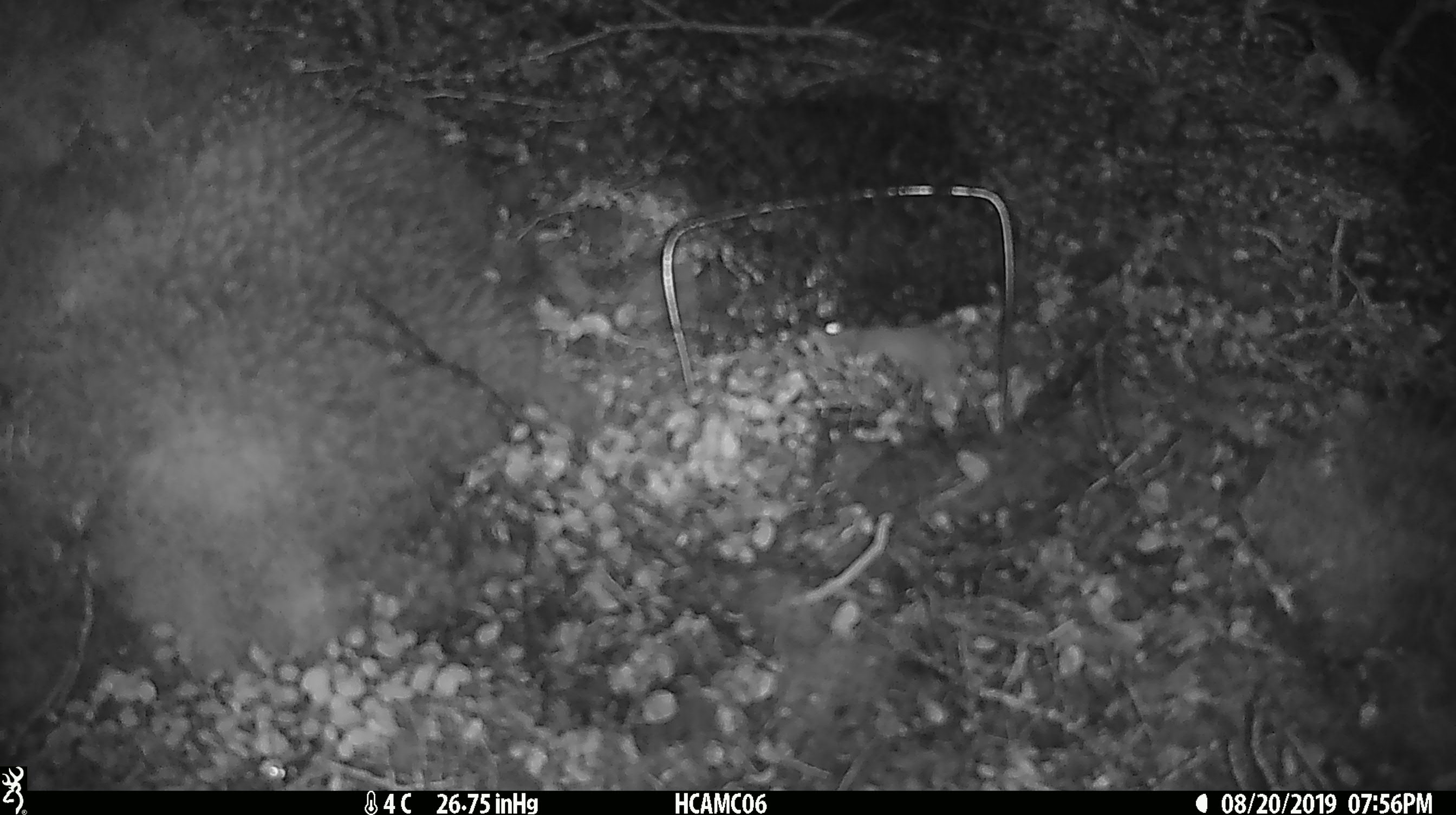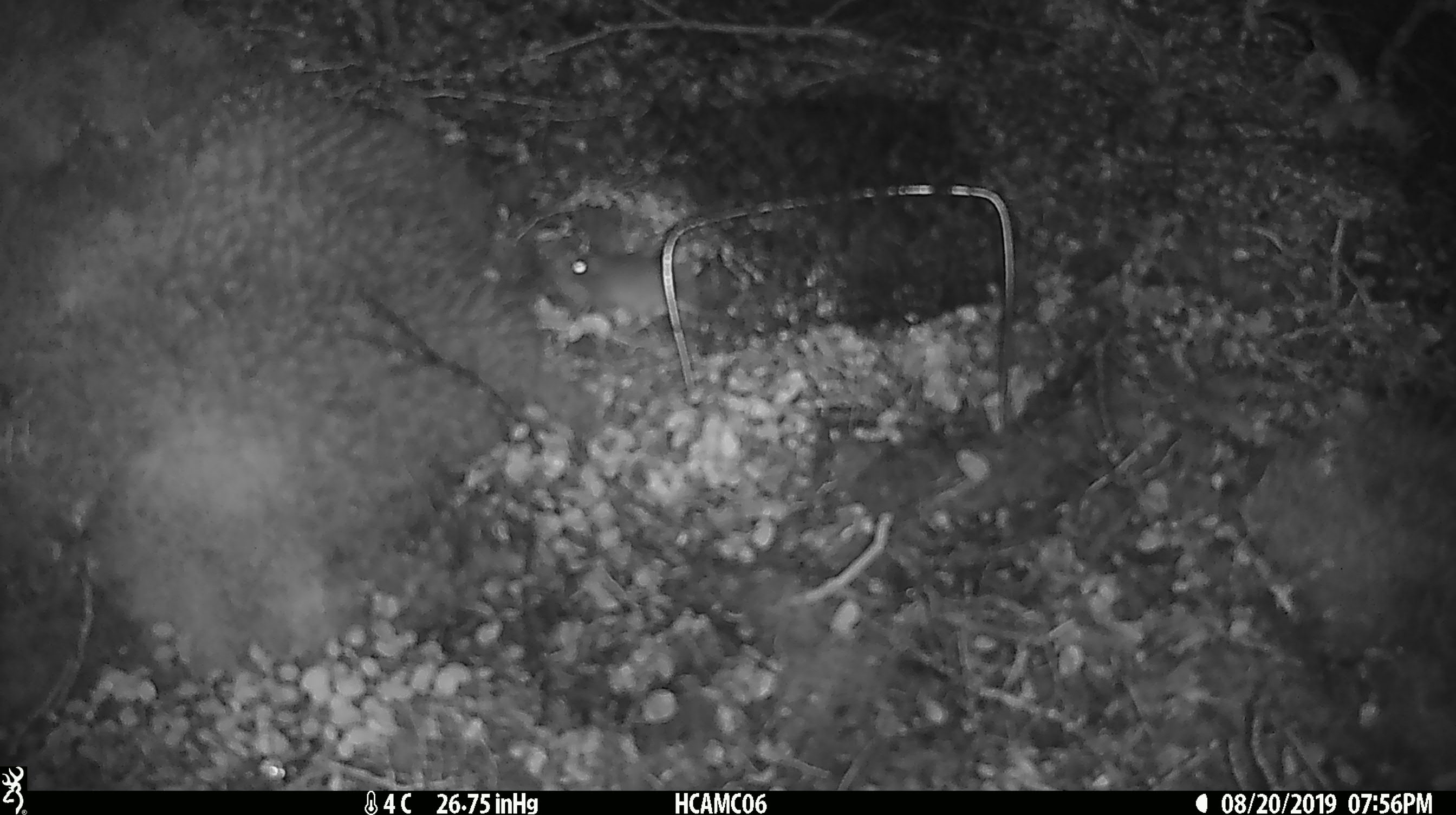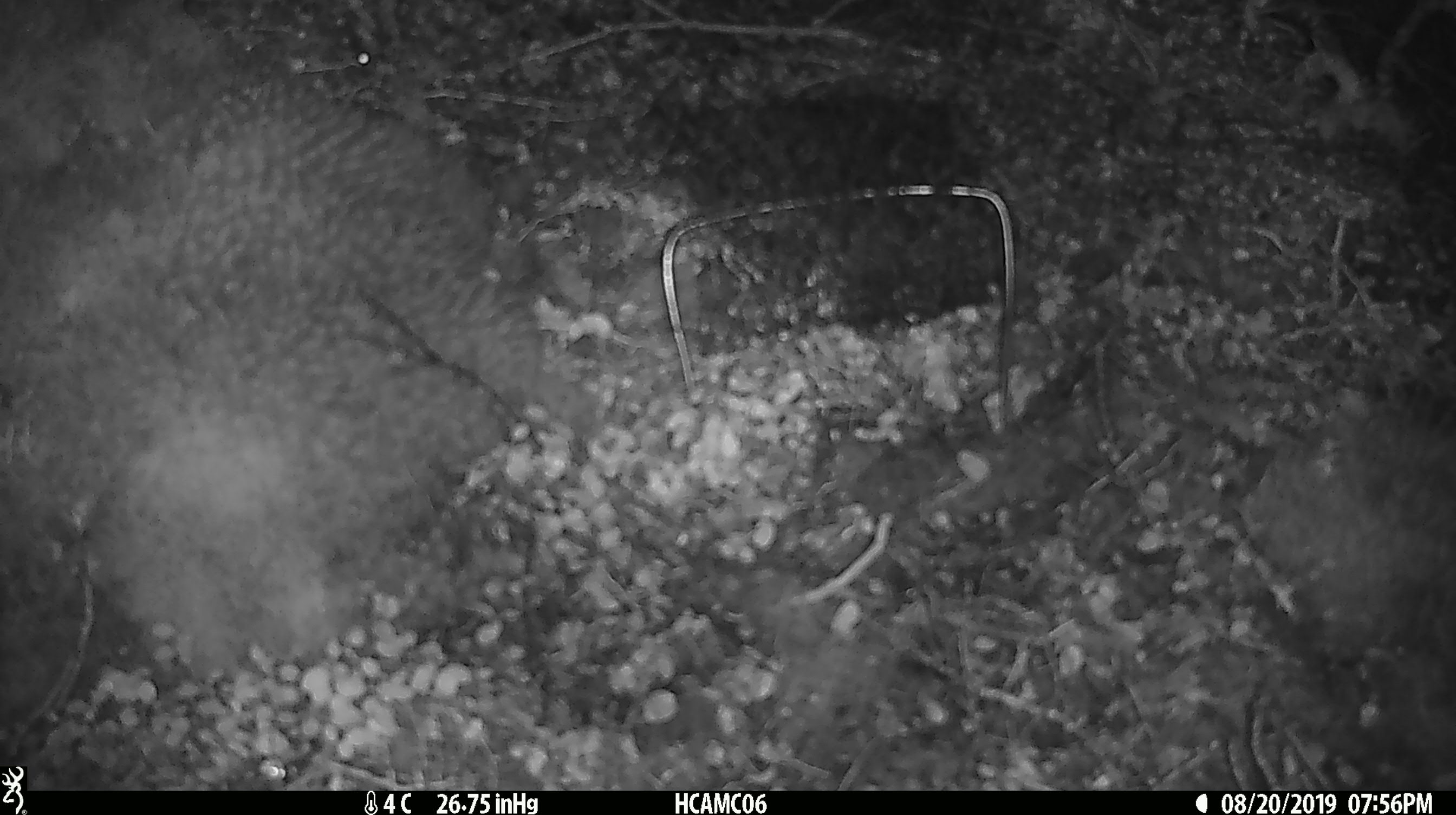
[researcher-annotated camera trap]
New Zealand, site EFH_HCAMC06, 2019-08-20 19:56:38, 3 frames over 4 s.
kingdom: Animalia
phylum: Chordata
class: Mammalia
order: Rodentia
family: Muridae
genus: Mus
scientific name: Mus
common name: mouse